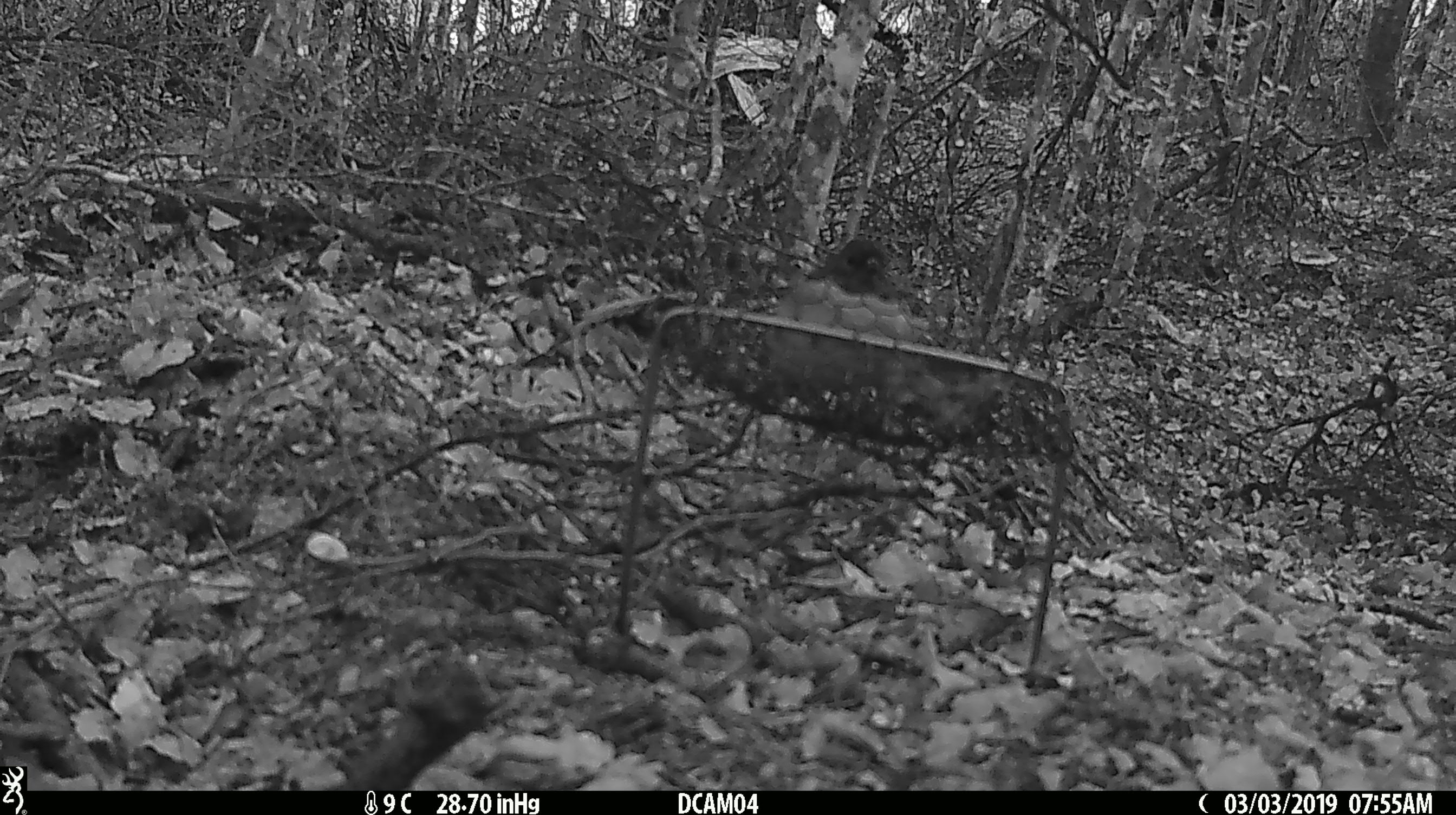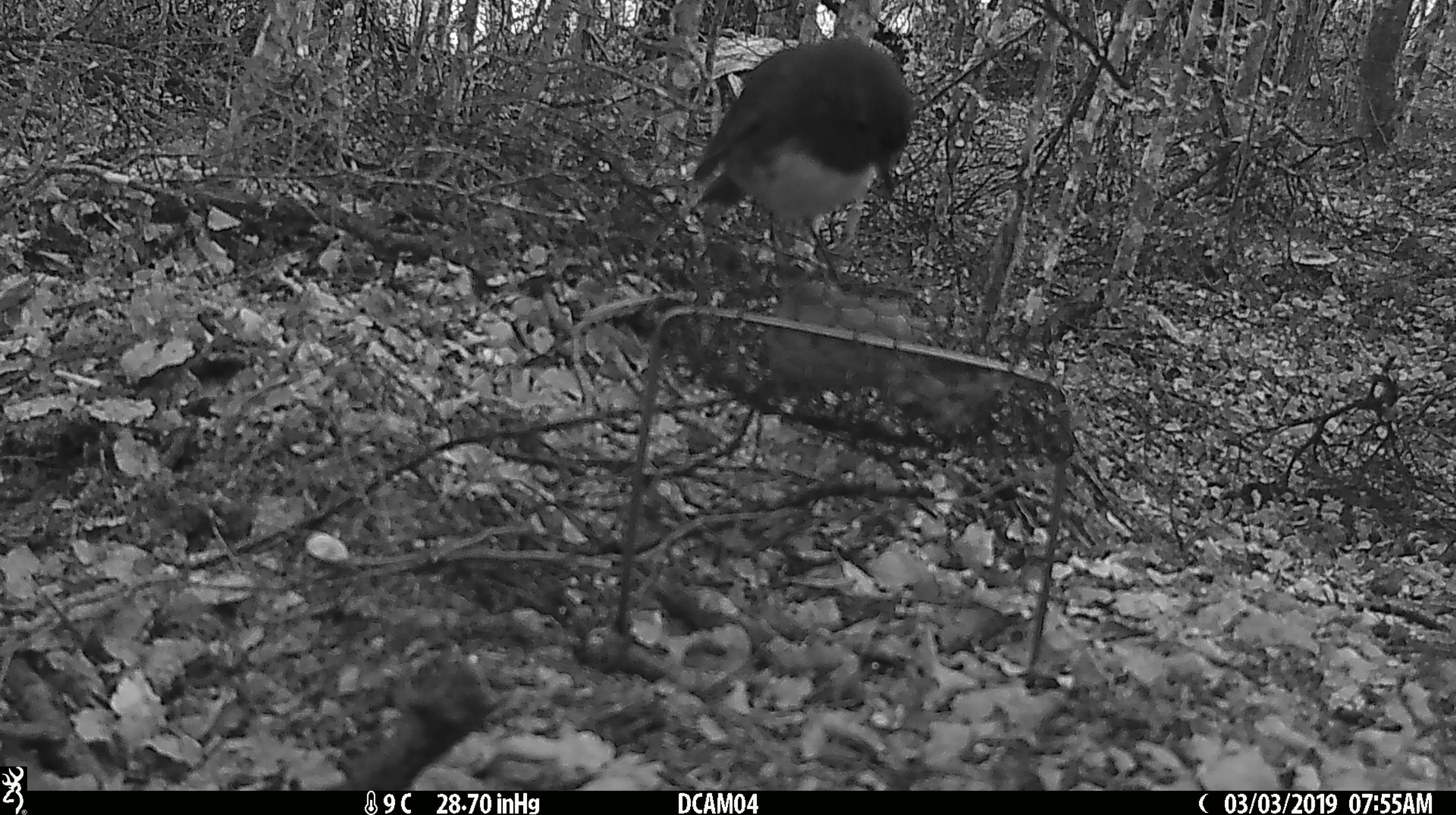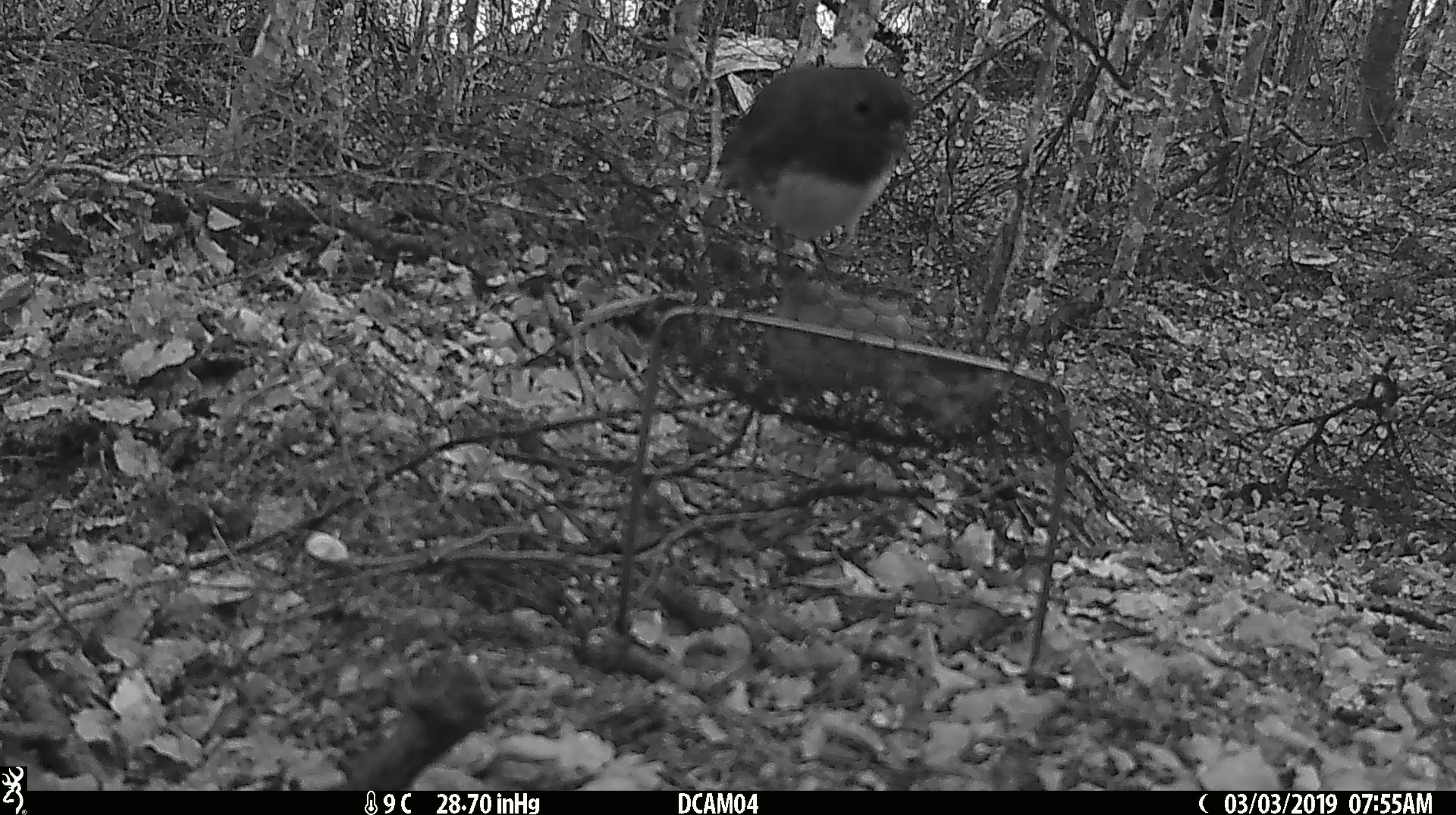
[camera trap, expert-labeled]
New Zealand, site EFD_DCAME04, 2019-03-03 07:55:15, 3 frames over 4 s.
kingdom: Animalia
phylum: Chordata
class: Aves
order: Passeriformes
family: Petroicidae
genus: Petroica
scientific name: Petroica australis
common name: new zealand robin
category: robin